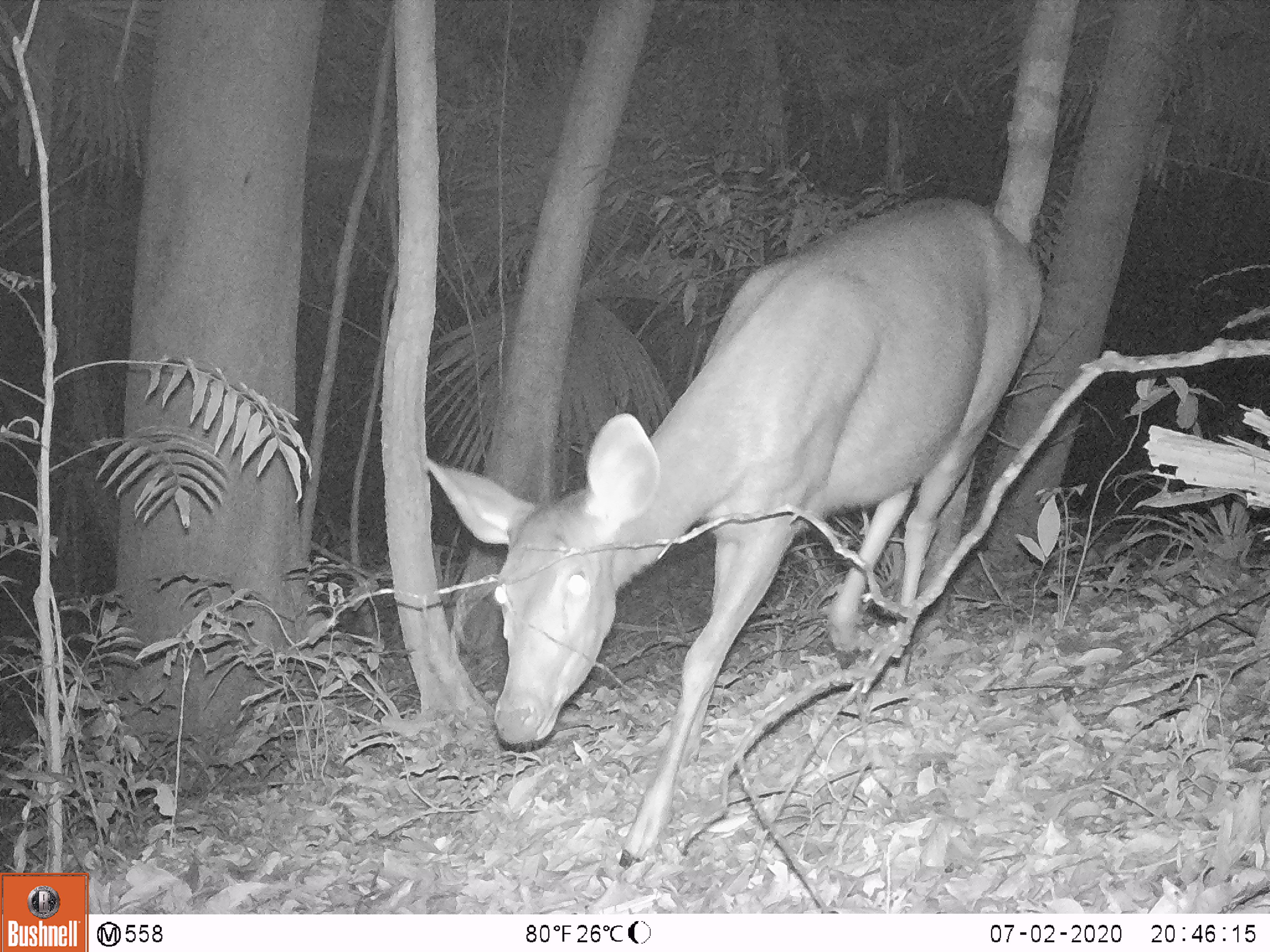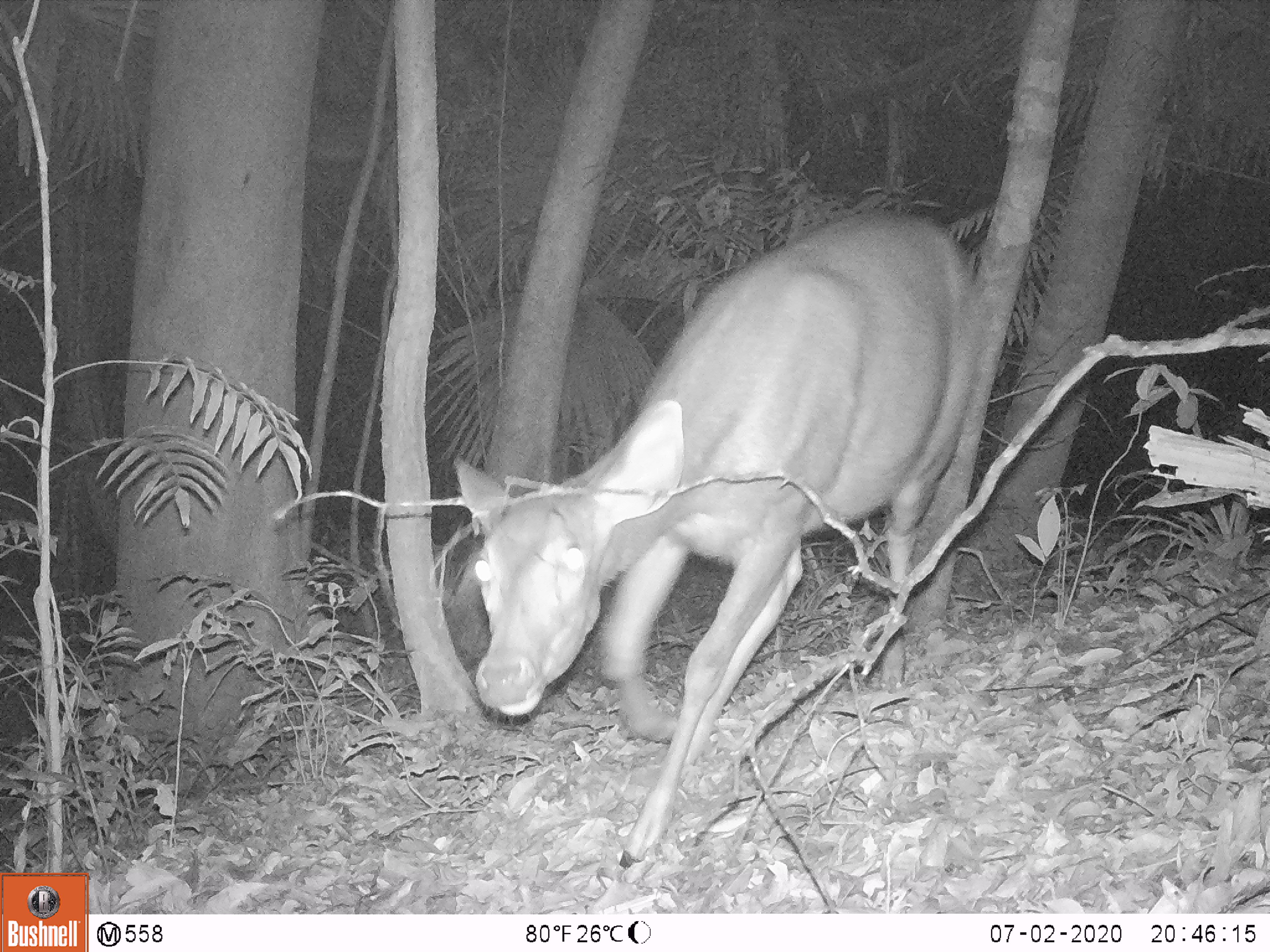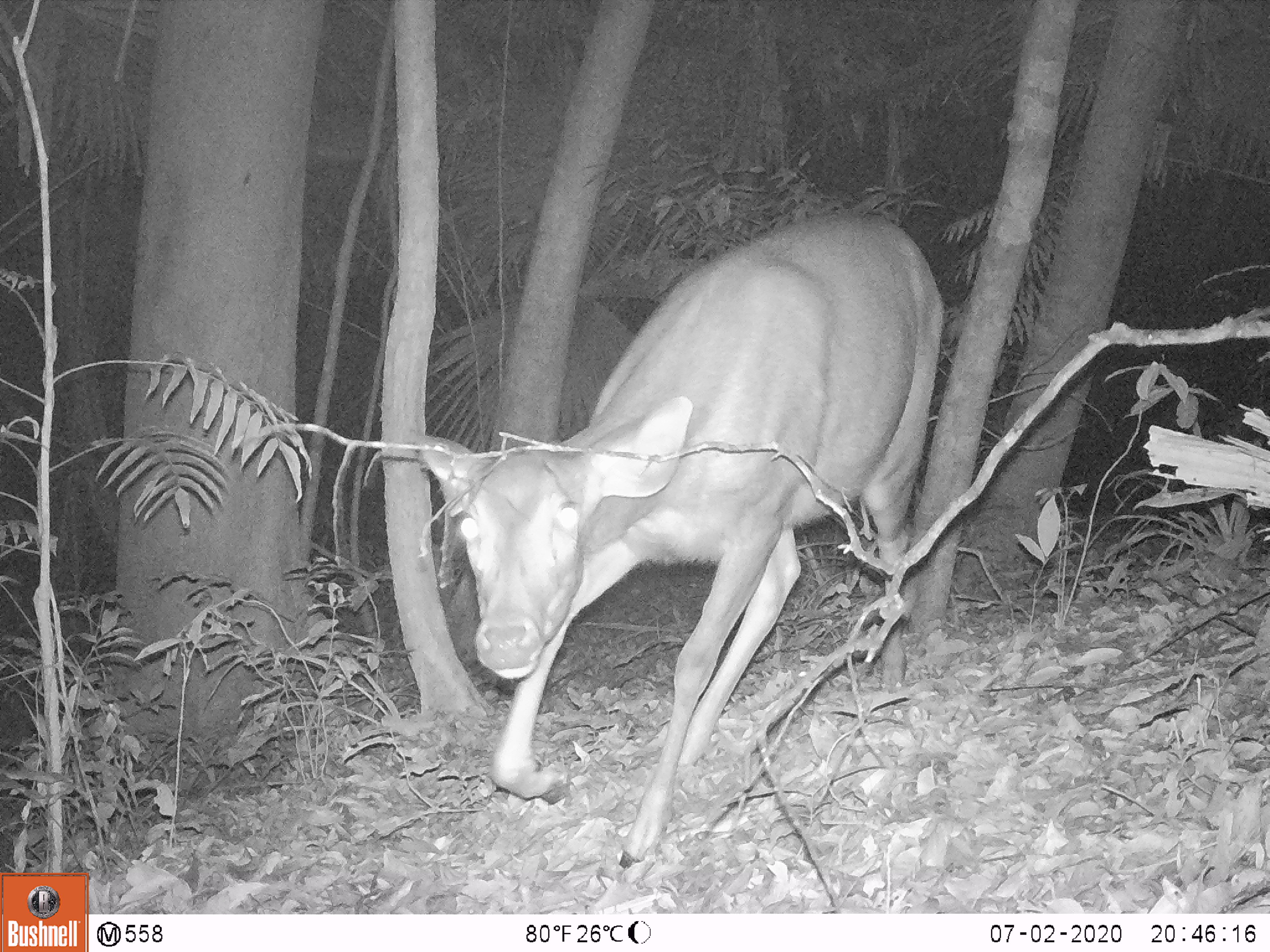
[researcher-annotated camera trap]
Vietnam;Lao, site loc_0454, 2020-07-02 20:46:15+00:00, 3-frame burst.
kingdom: Animalia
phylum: Chordata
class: Mammalia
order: Artiodactyla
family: Cervidae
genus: Rusa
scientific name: Rusa unicolor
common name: sambar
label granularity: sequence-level